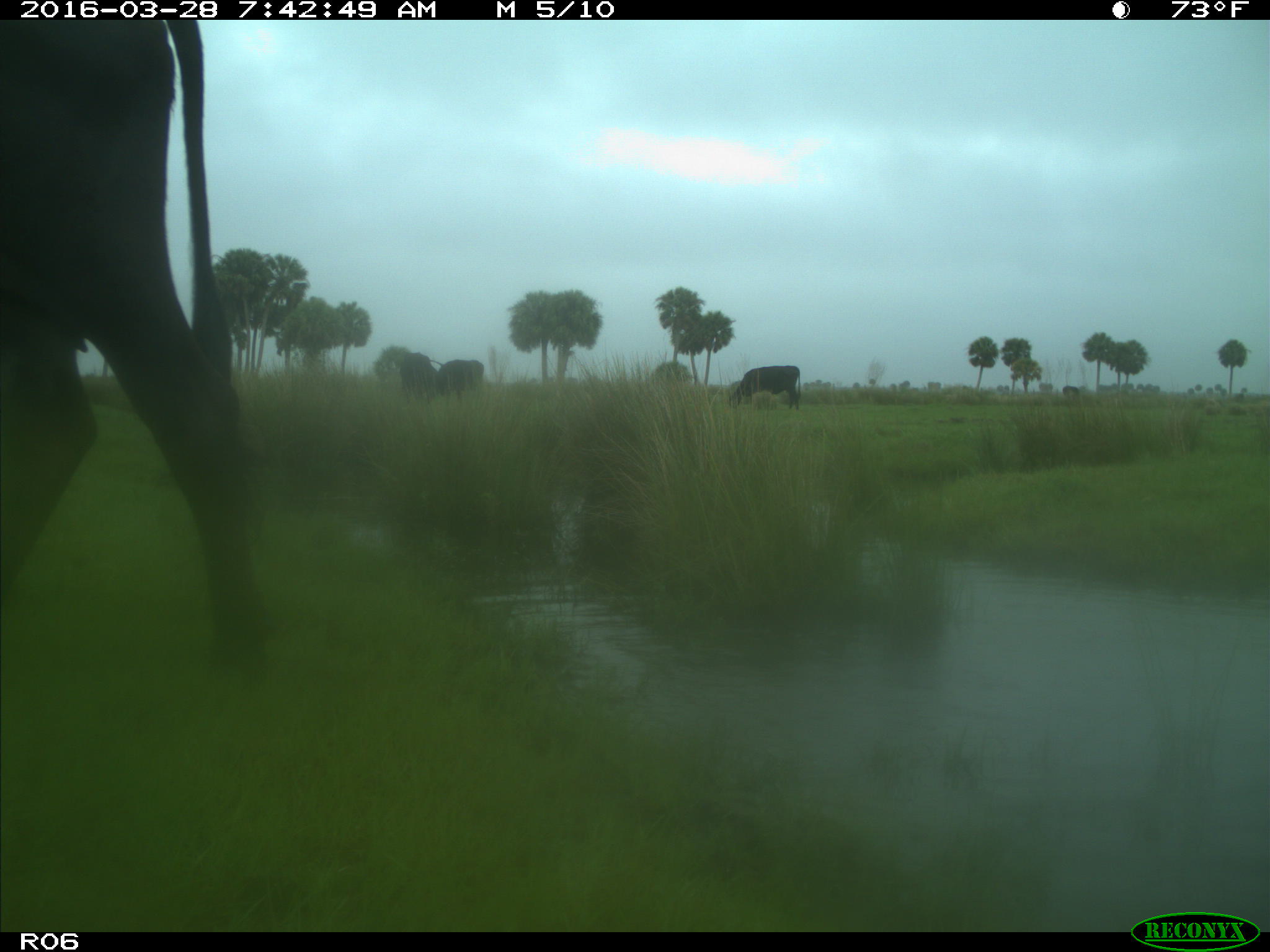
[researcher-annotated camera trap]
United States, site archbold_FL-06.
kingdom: Animalia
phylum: Chordata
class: Mammalia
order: Artiodactyla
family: Bovidae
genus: Bos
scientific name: Bos taurus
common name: domestic cow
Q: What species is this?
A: Bos taurus (domestic cow).